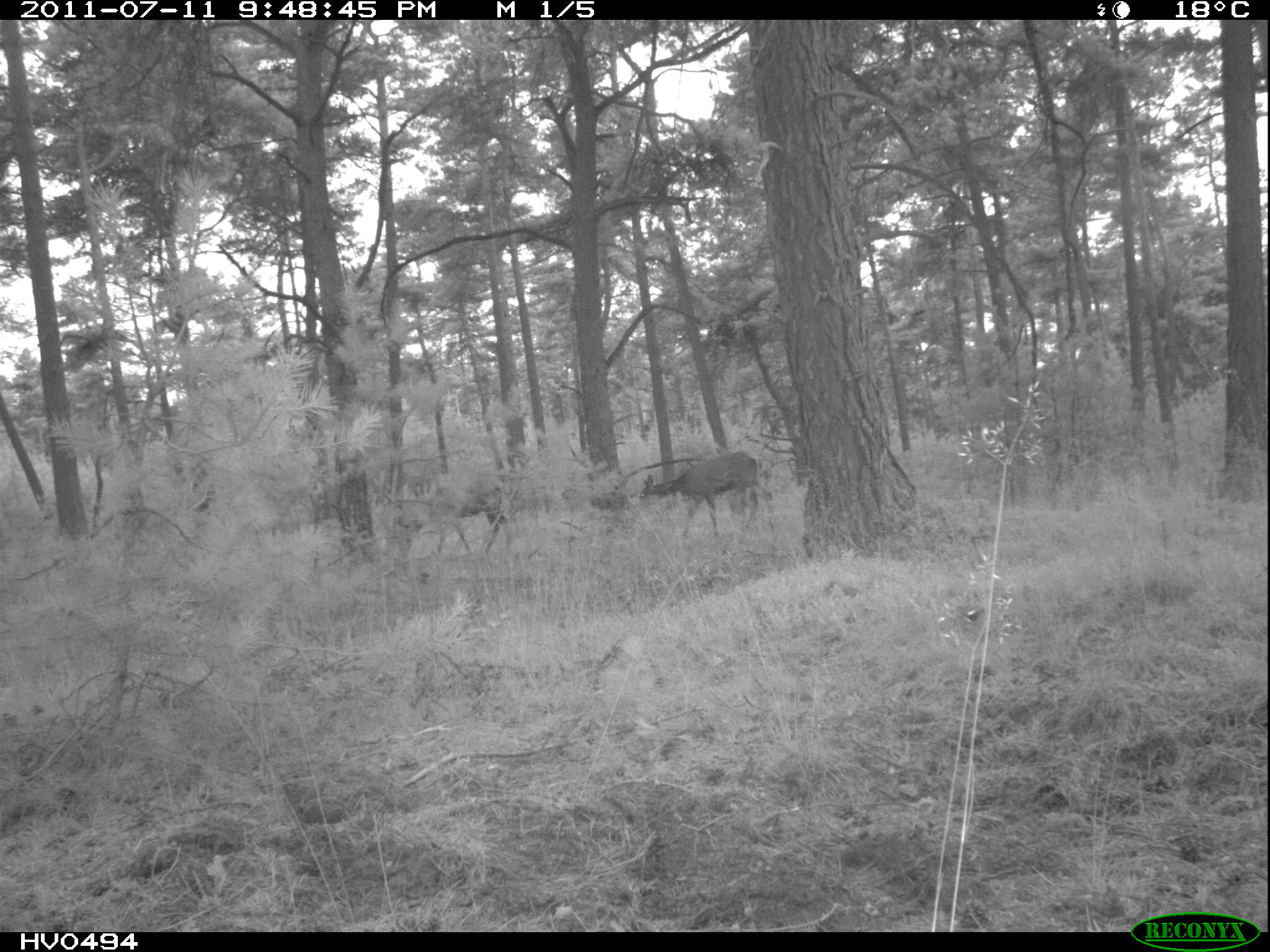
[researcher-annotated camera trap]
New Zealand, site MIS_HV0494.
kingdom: Animalia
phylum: Chordata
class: Mammalia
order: Artiodactyla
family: Cervidae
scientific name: Cervidae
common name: deer